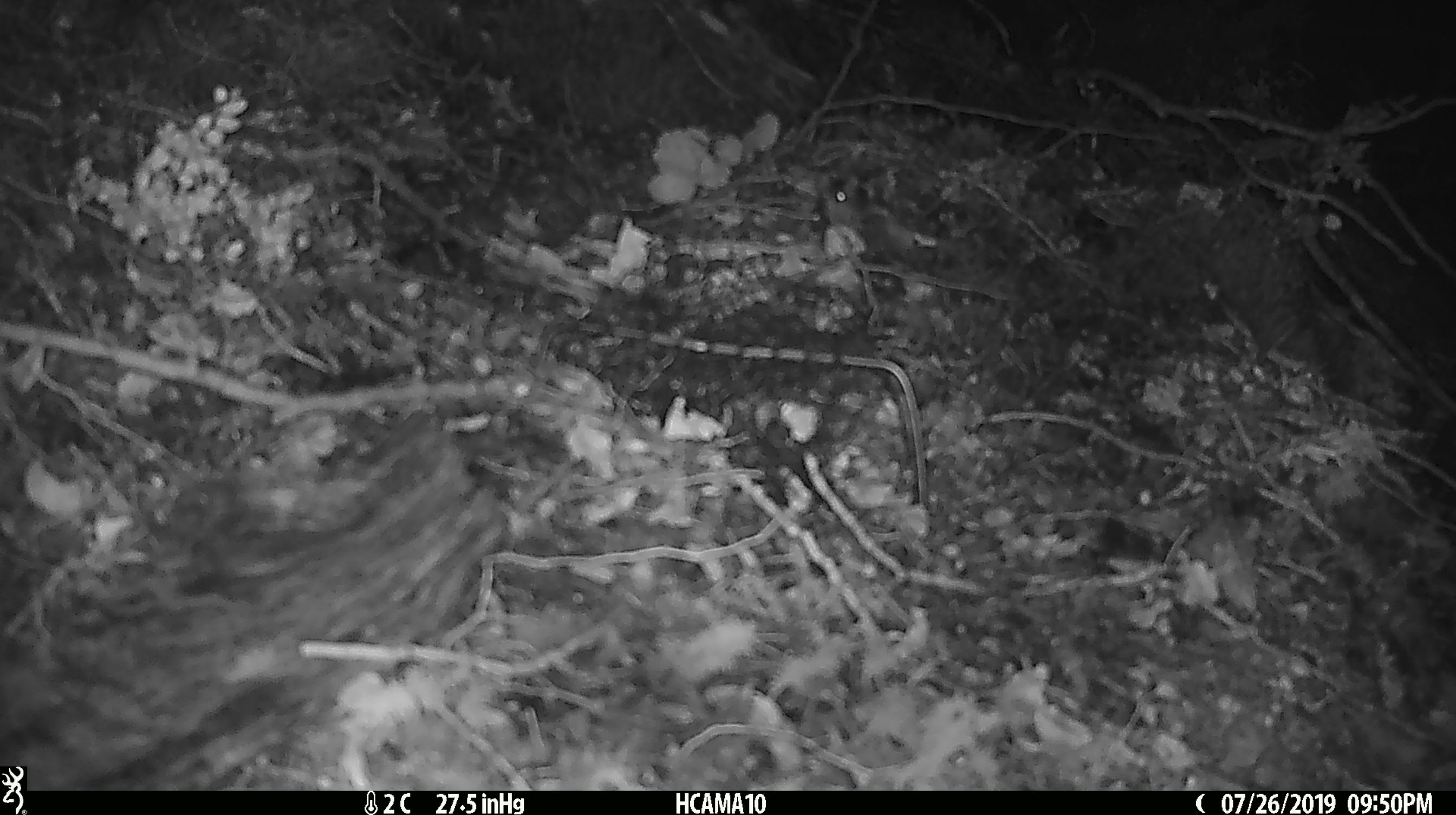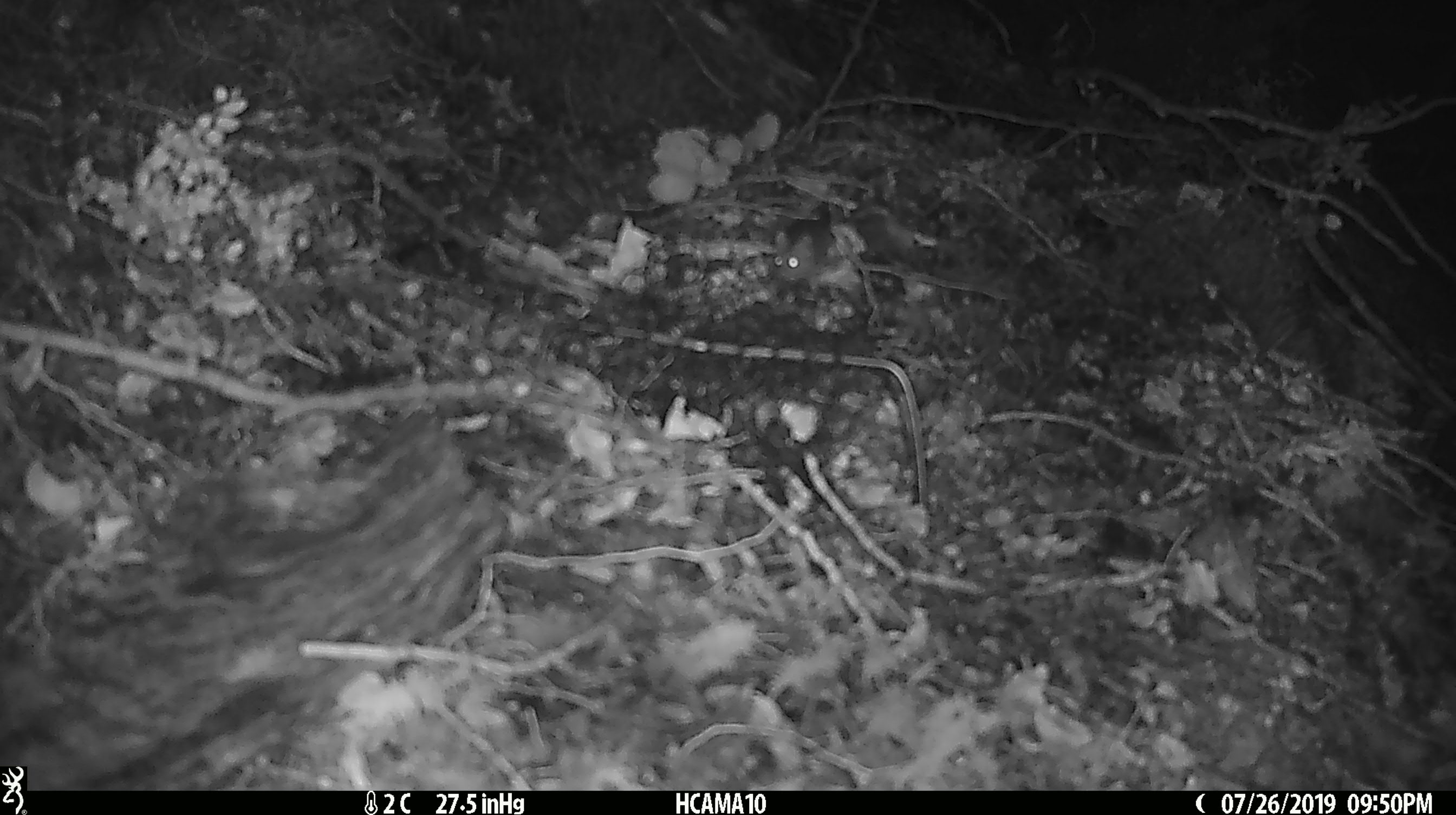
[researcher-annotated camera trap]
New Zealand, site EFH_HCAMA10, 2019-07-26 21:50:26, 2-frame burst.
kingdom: Animalia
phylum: Chordata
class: Mammalia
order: Rodentia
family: Muridae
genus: Mus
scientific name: Mus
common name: mouse